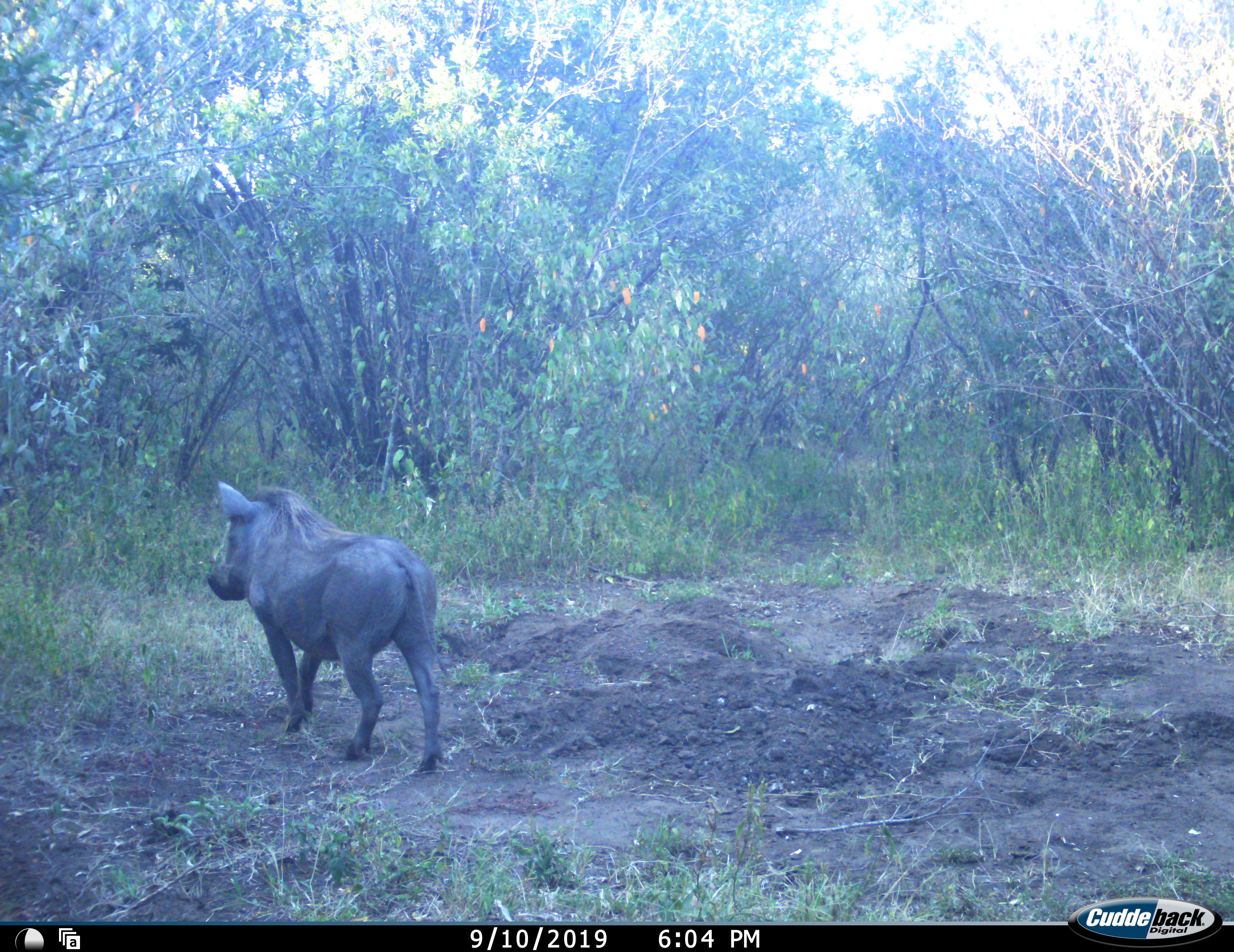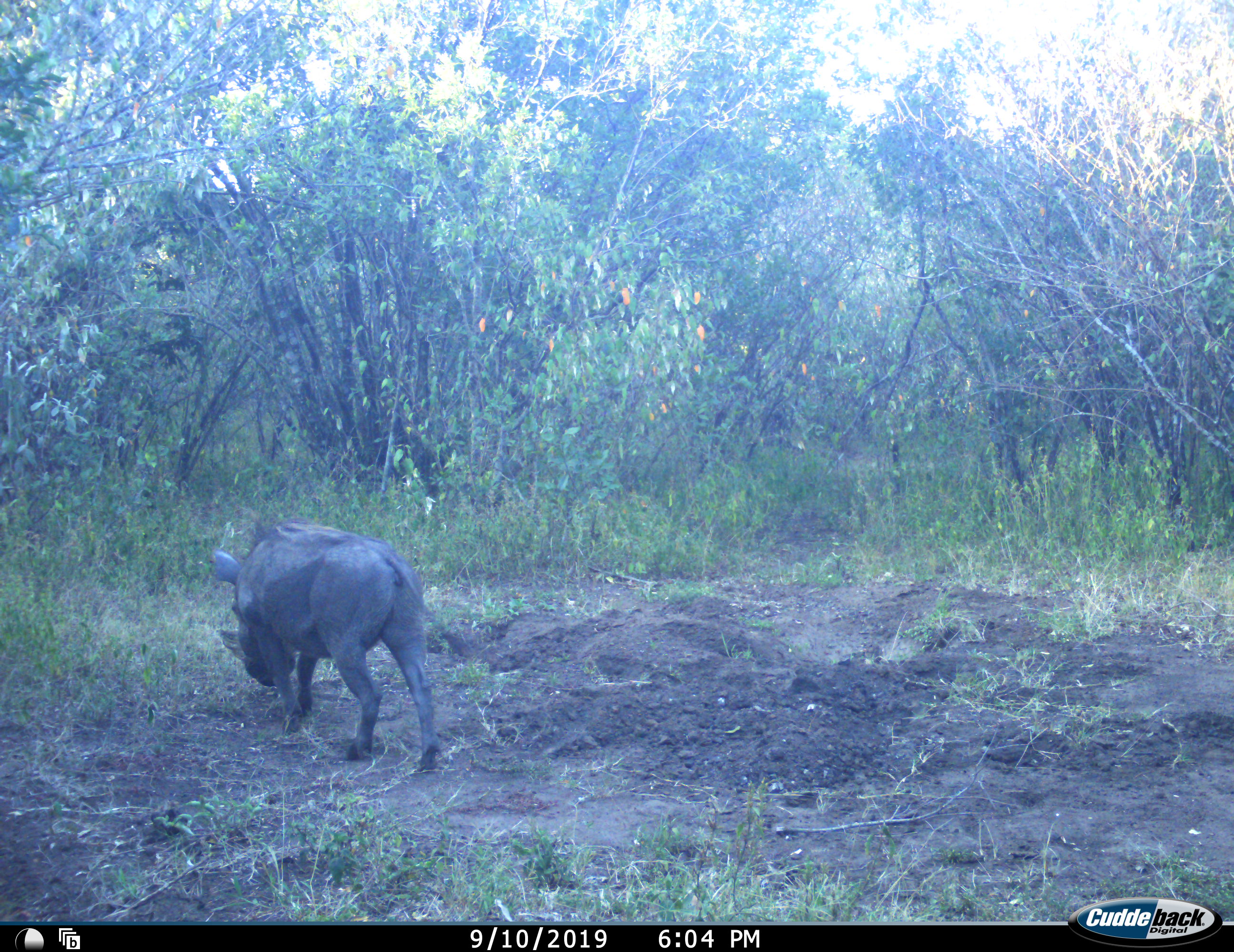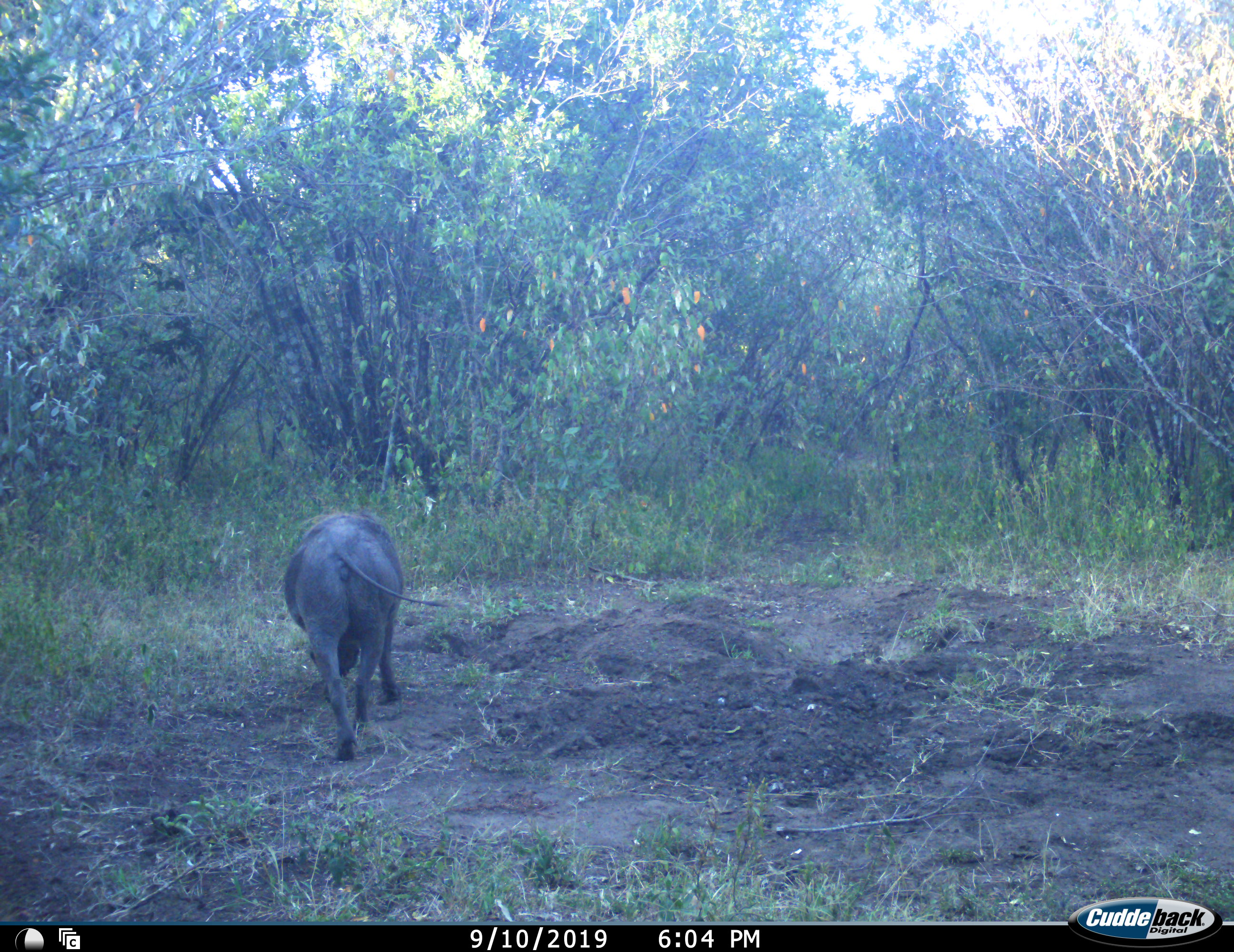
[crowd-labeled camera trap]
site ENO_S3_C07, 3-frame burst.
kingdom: Animalia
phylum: Chordata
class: Mammalia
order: Artiodactyla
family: Suidae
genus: Phacochoerus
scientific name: Phacochoerus africanus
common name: warthog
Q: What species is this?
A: Warthog (Phacochoerus africanus).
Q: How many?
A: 1.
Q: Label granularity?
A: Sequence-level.